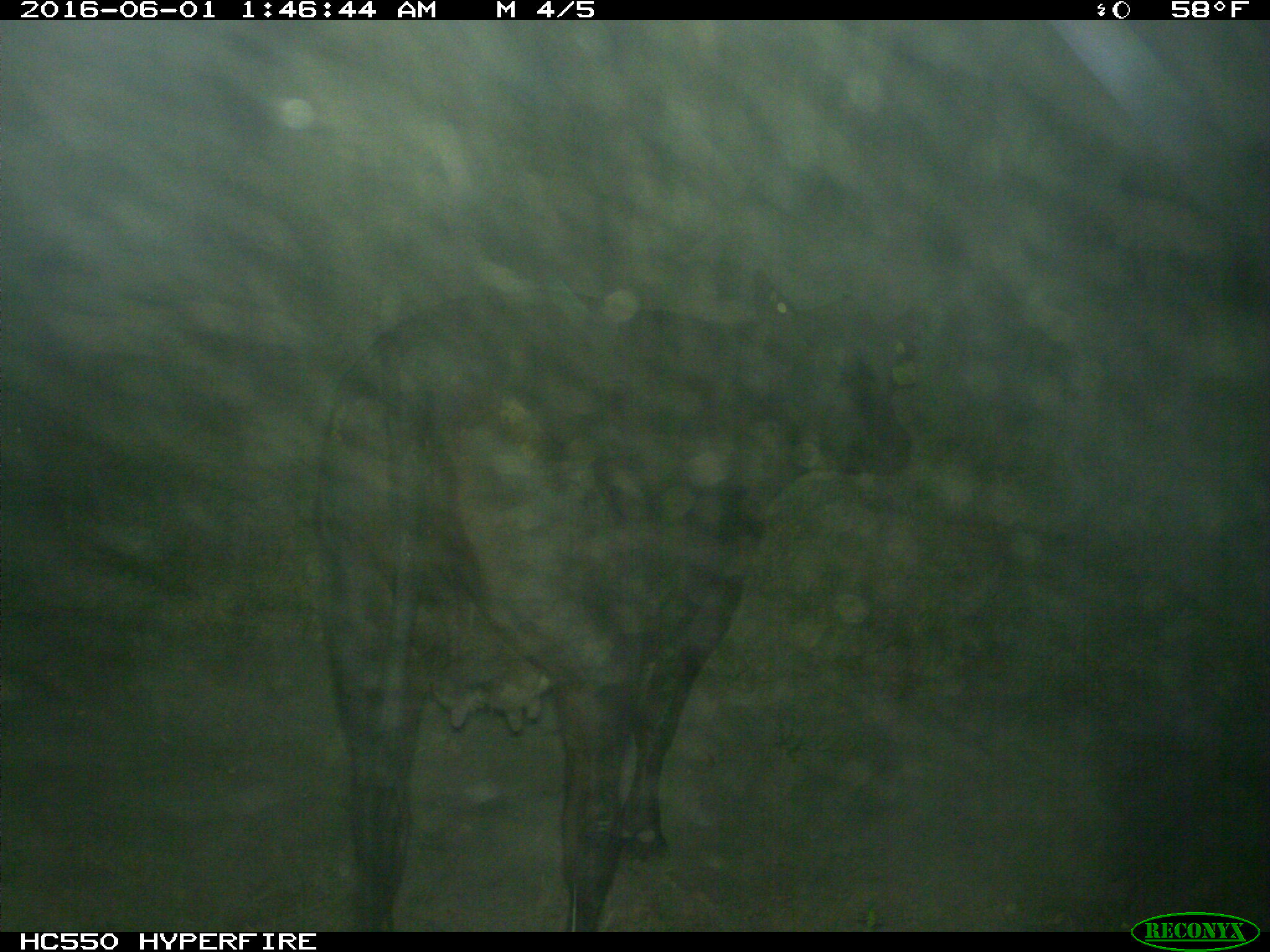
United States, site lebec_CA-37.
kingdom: Animalia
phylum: Chordata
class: Mammalia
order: Artiodactyla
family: Bovidae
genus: Bos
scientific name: Bos taurus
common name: domestic cow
Bos taurus (domestic cow).